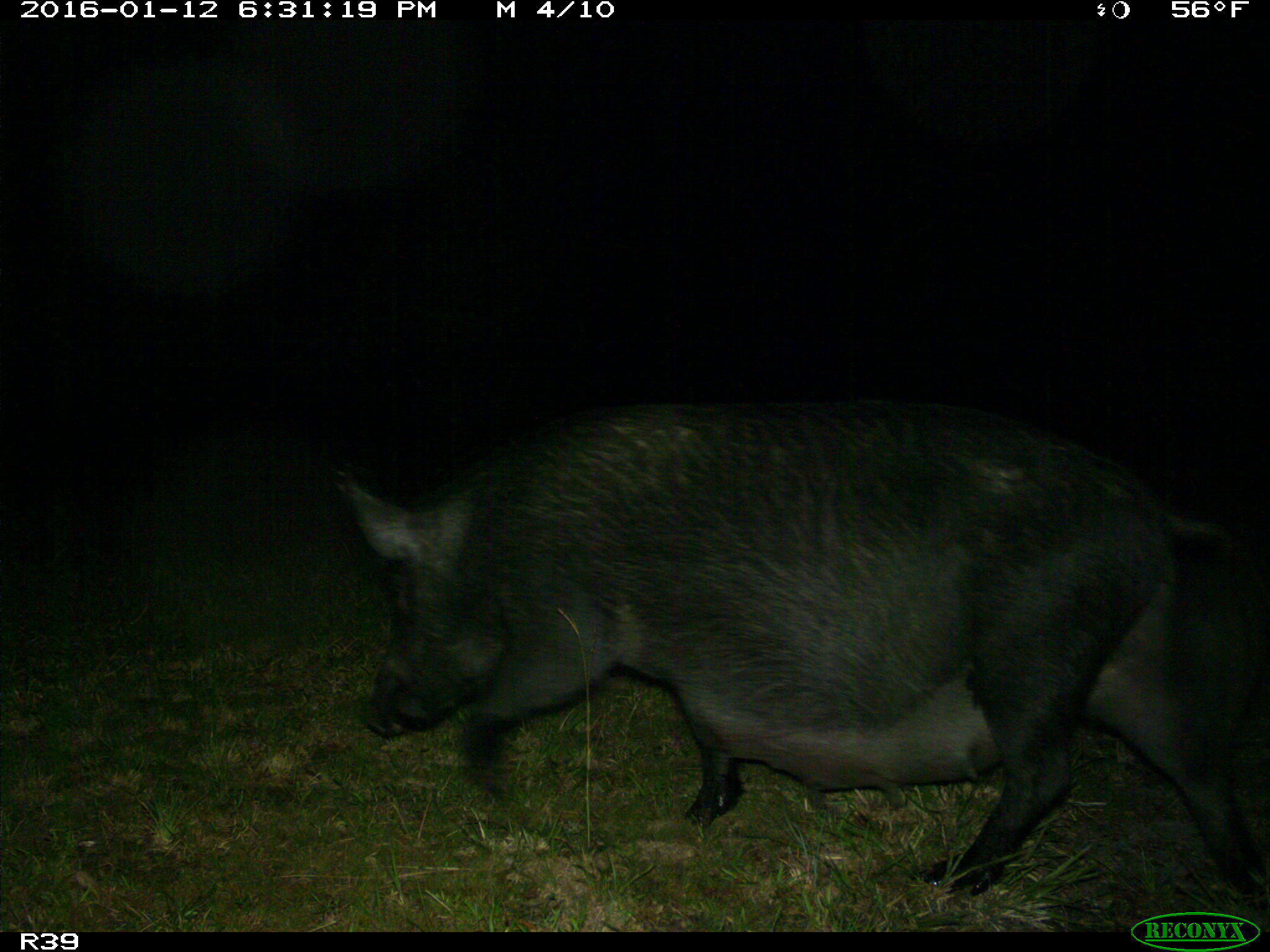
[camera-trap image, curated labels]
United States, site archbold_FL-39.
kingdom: Animalia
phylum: Chordata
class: Mammalia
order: Artiodactyla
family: Suidae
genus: Sus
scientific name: Sus scrofa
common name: wild boar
Sus scrofa (wild boar).